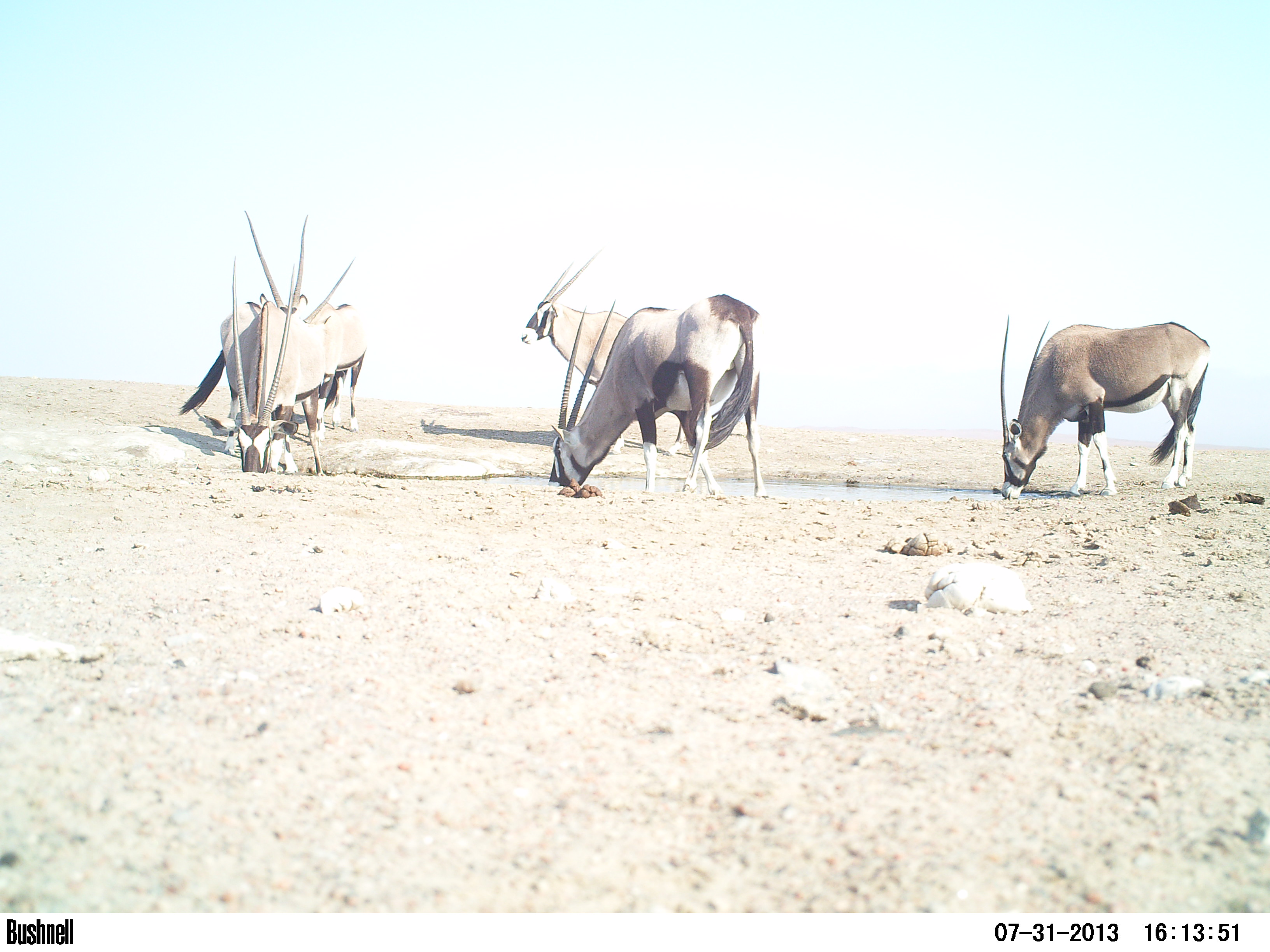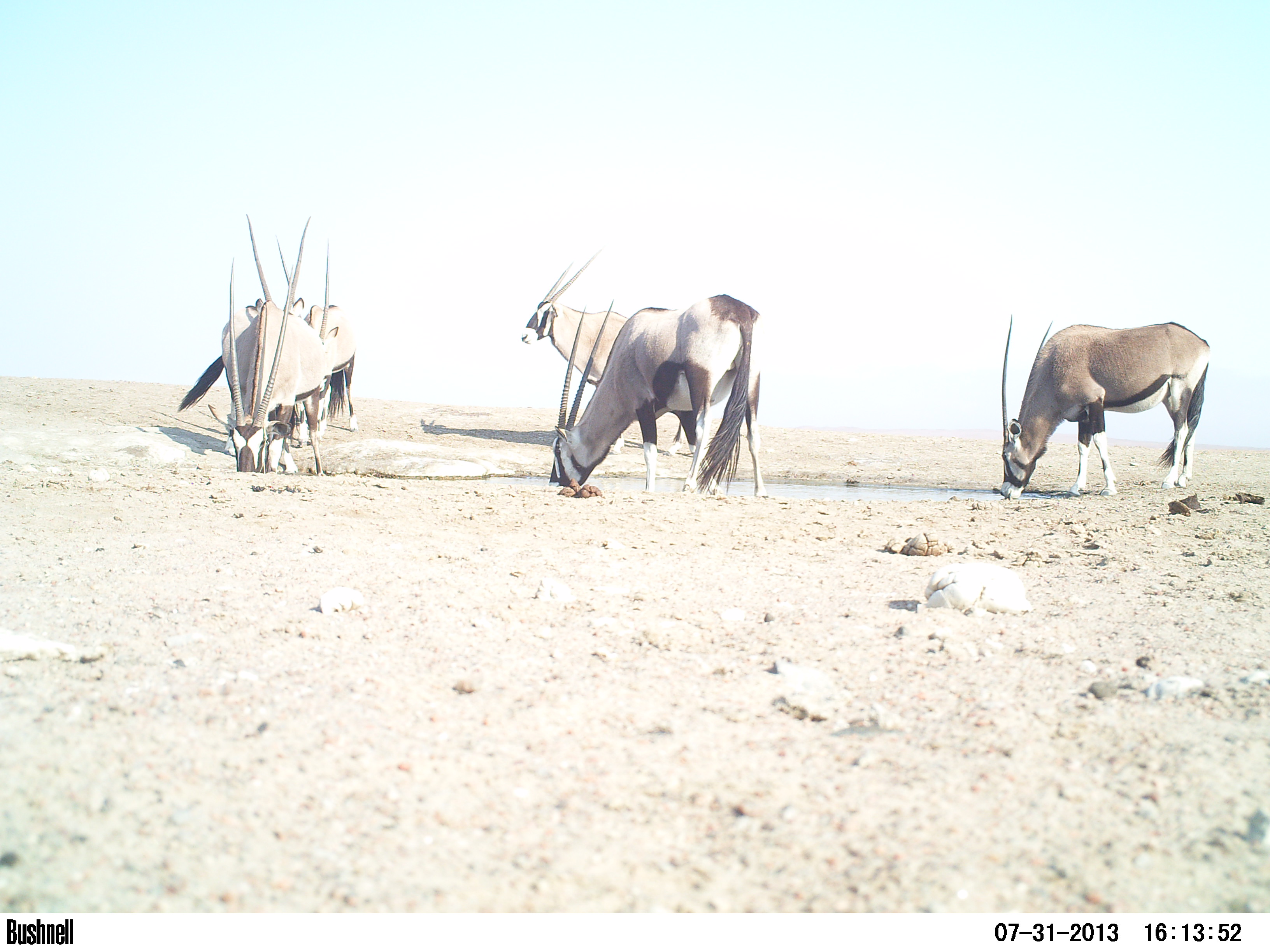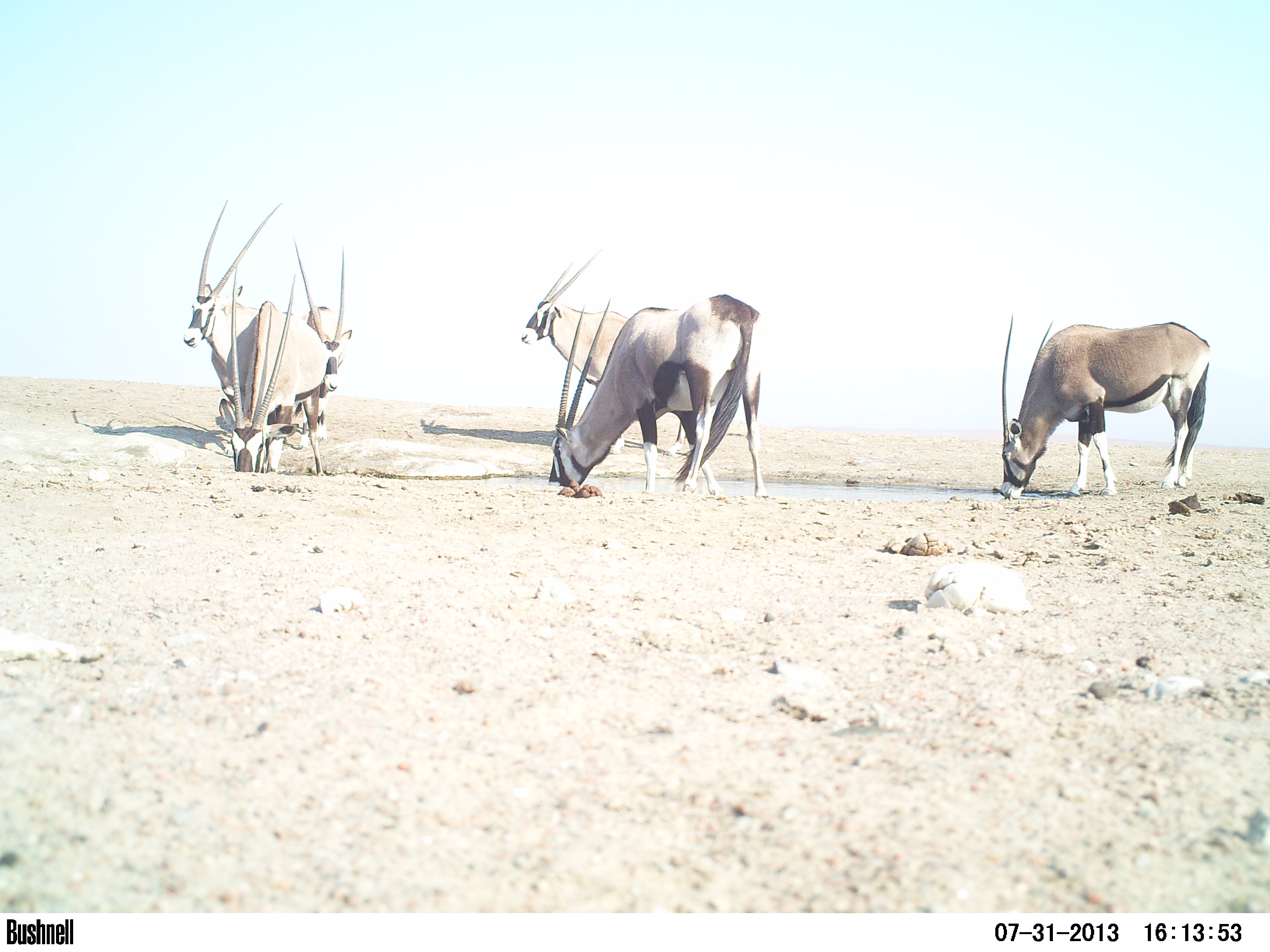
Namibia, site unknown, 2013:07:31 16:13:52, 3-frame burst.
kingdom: Animalia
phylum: Chordata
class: Mammalia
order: Artiodactyla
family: Bovidae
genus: Oryx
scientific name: Oryx gazella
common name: gemsbok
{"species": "Oryx gazella (gemsbok)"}